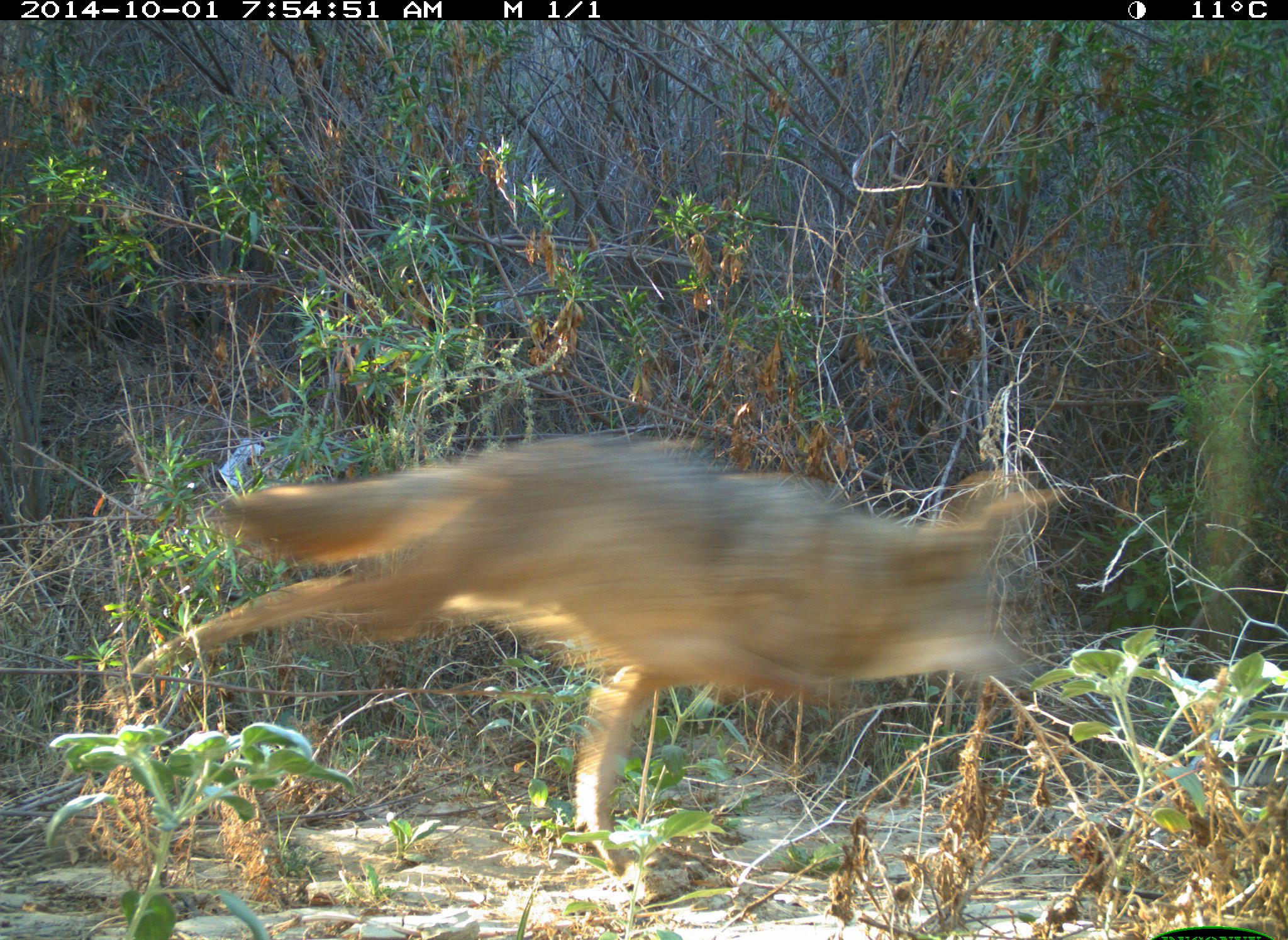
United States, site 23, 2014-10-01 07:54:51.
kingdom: Animalia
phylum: Chordata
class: Mammalia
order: Carnivora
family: Canidae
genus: Canis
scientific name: Canis latrans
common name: coyote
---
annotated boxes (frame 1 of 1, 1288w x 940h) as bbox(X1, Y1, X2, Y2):
coyote: bbox(135, 433, 1067, 898)